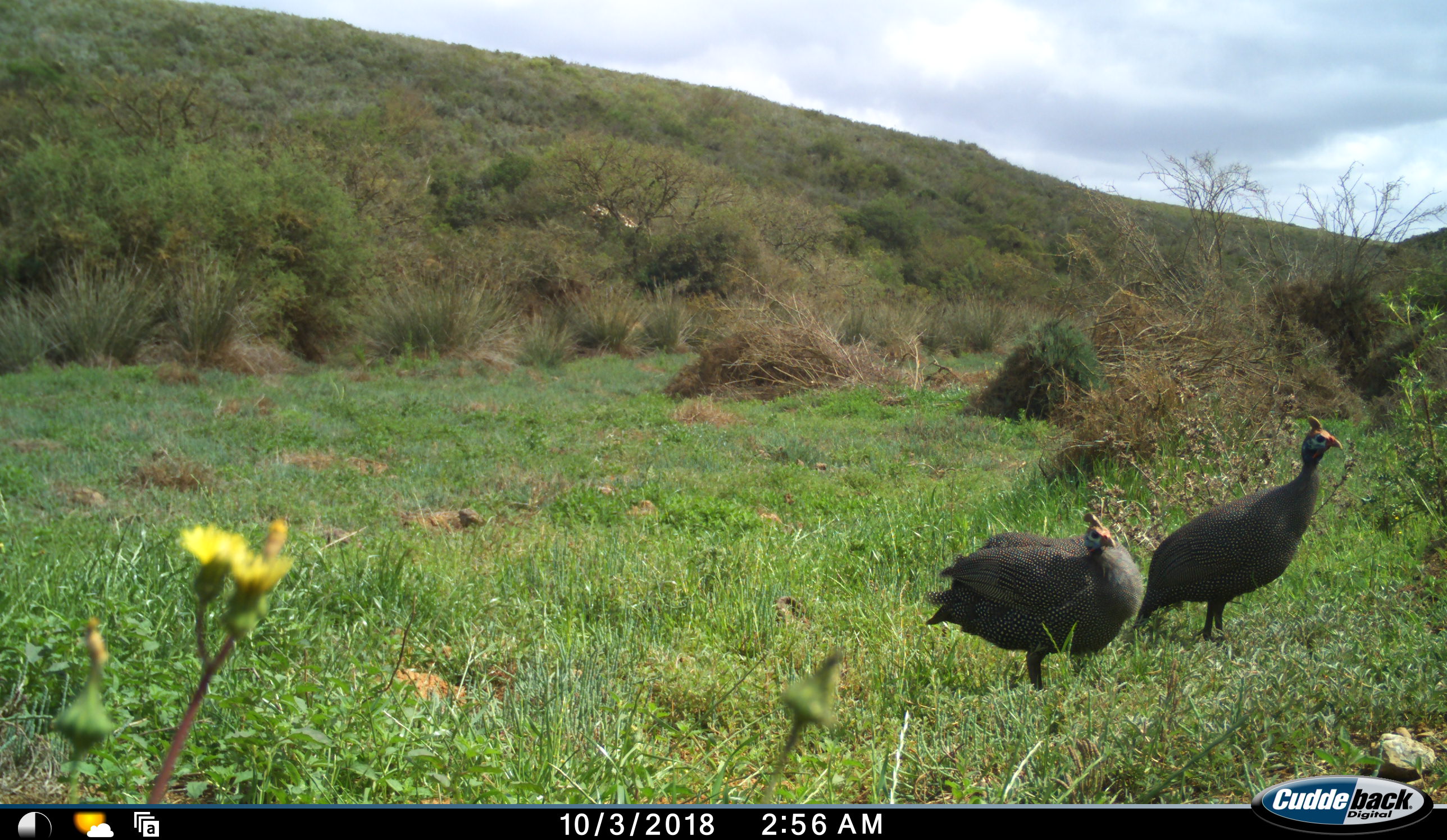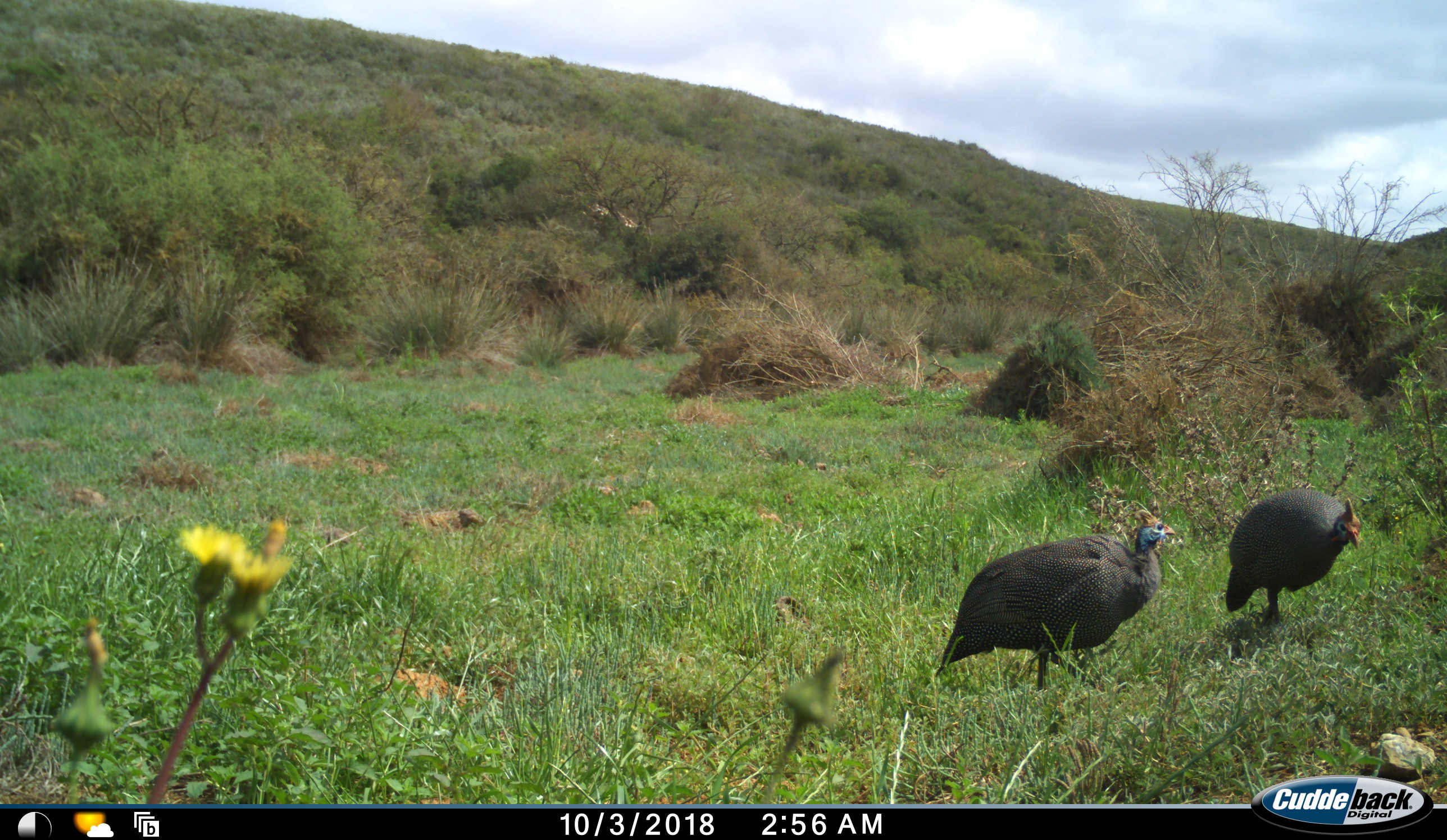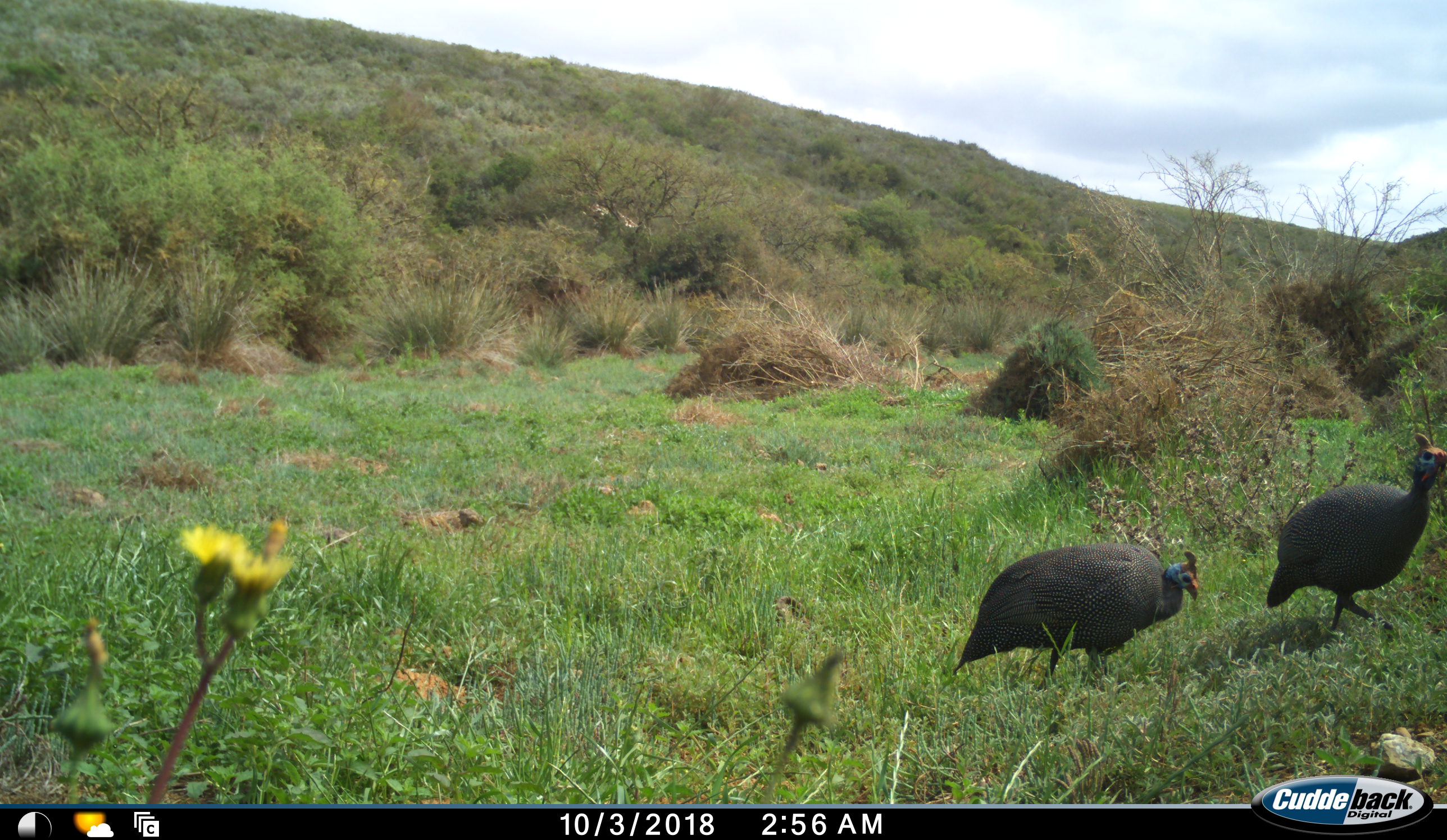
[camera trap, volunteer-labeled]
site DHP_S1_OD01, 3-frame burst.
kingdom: Animalia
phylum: Chordata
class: Aves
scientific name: Aves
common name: bird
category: birdother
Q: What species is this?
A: Birdother (bird) (Aves).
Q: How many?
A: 2.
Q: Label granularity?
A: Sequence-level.